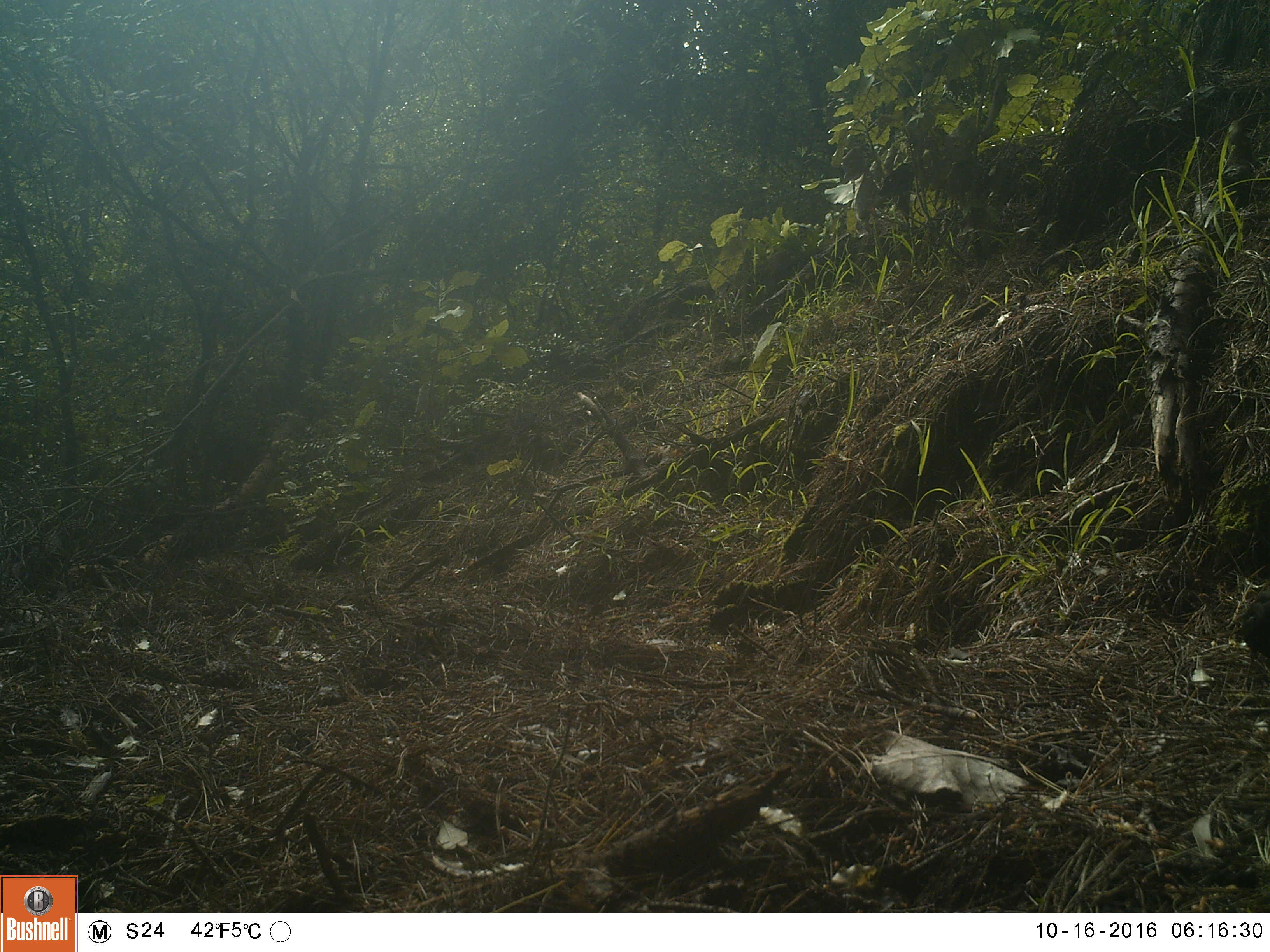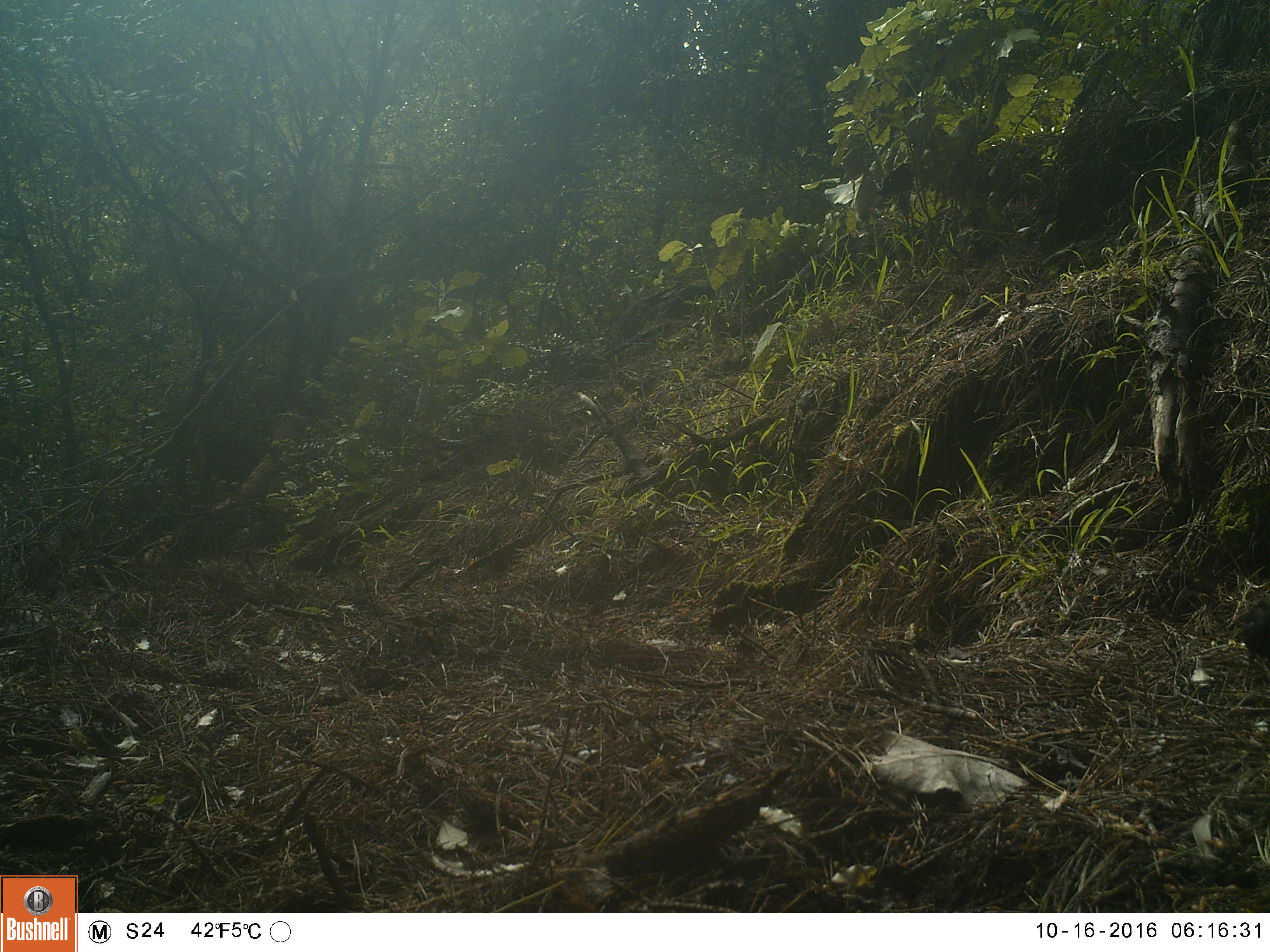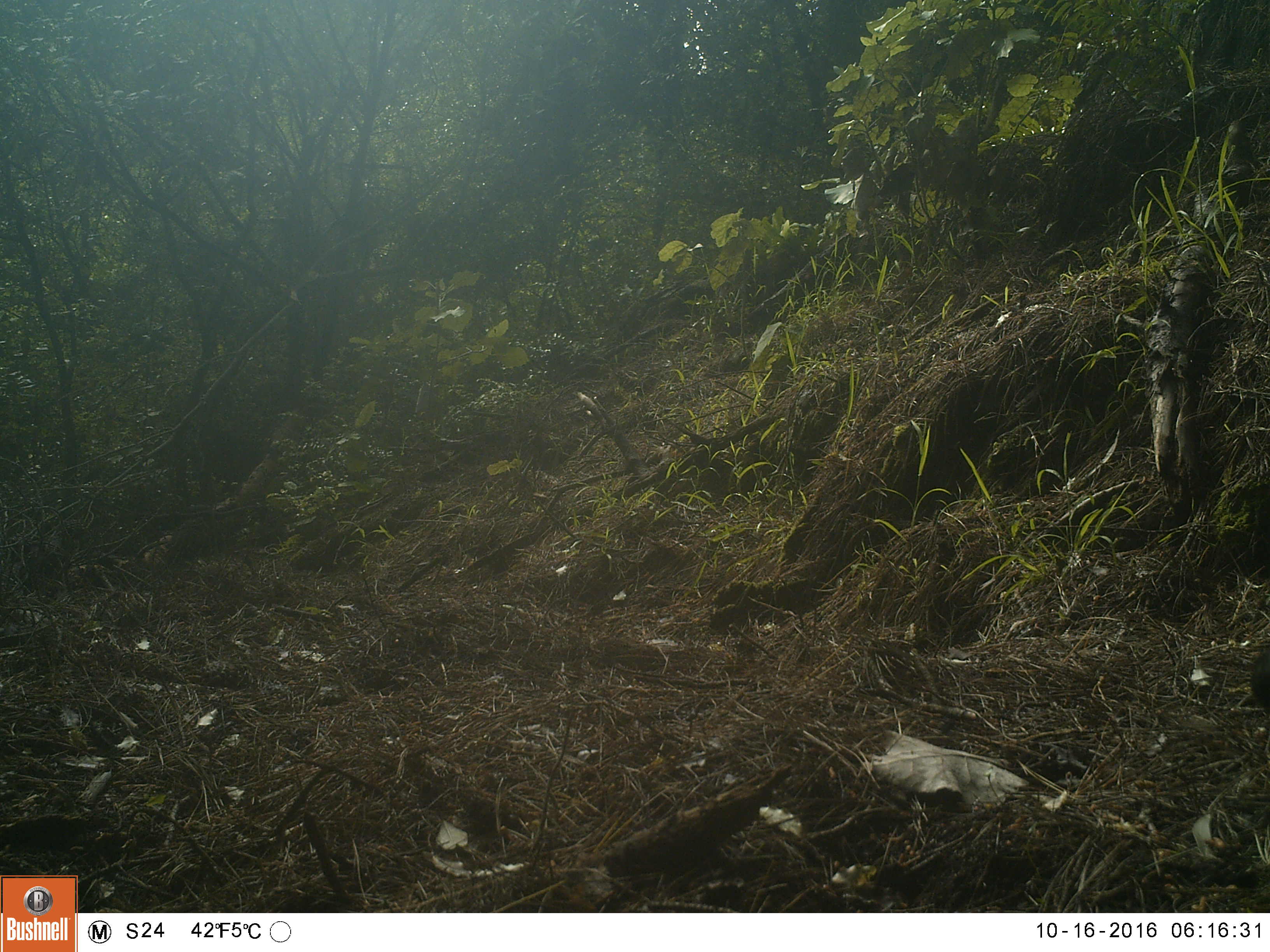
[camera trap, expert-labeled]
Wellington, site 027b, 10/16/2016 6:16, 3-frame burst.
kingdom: Animalia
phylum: Chordata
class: Aves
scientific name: Aves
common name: bird